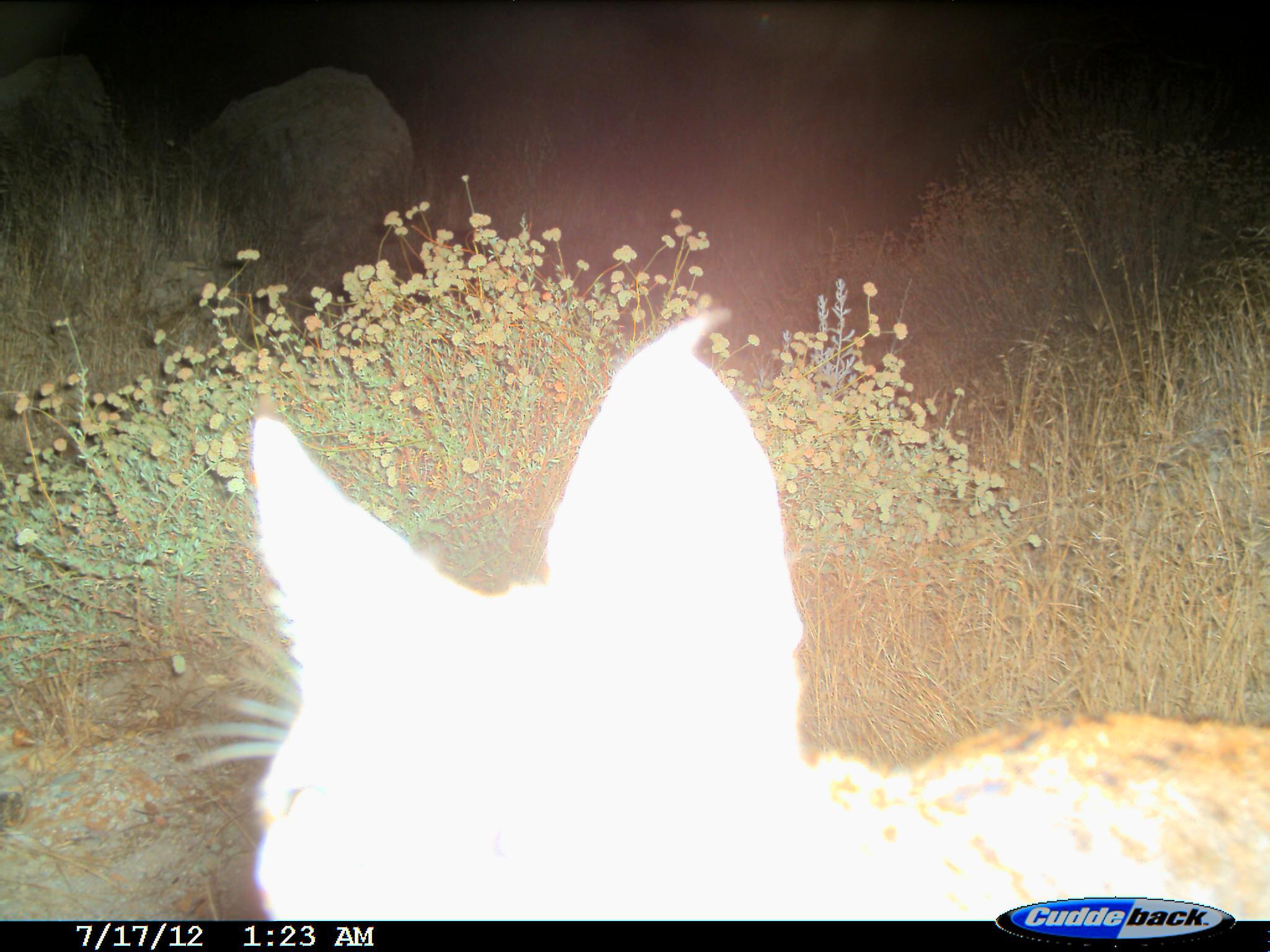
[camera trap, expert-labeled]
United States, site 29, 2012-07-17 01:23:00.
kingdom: Animalia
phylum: Chordata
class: Mammalia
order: Carnivora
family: Felidae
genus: Lynx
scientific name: Lynx rufus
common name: bobcat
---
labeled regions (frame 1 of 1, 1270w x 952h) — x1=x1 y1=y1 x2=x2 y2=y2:
bobcat: x1=244 y1=310 x2=1270 y2=924